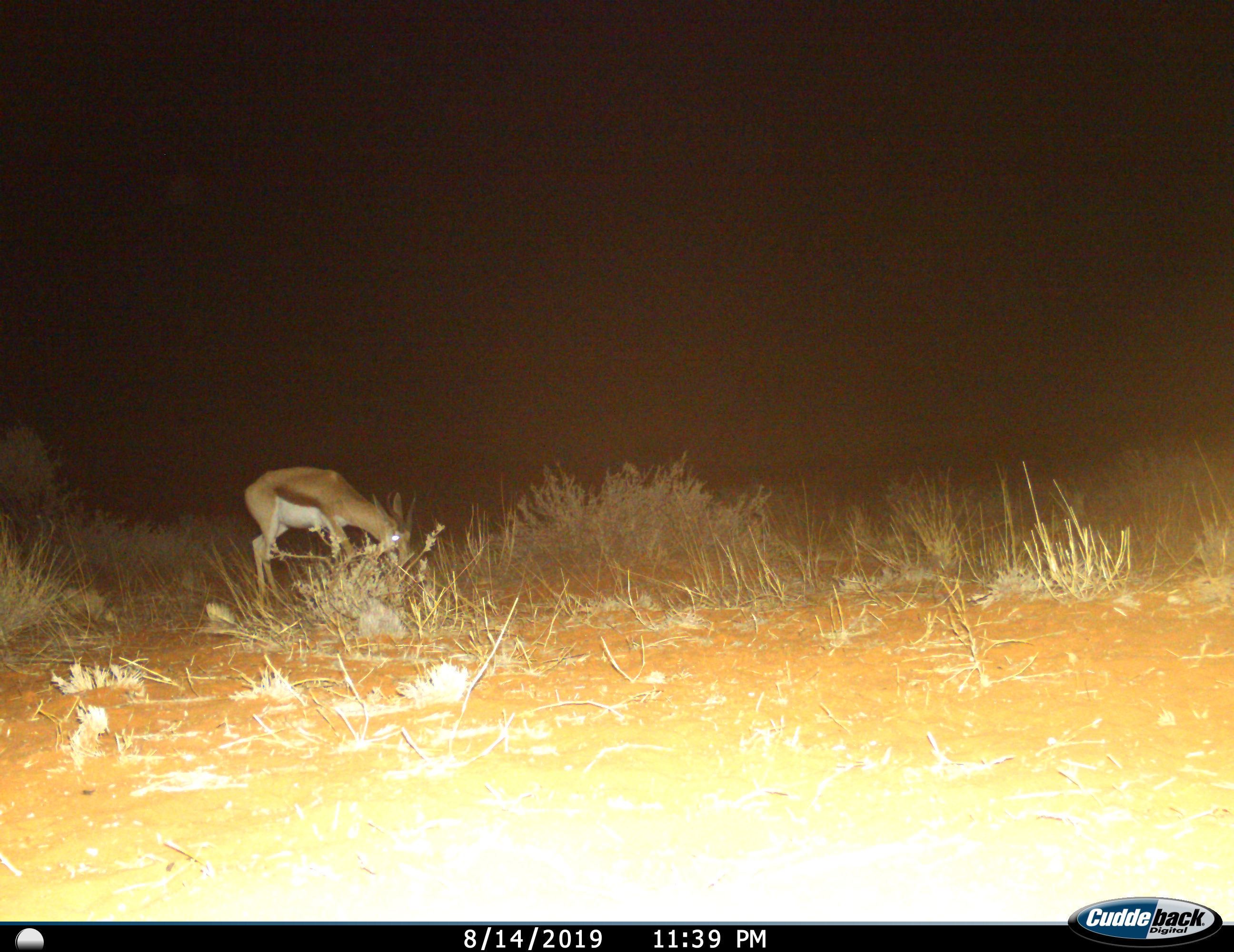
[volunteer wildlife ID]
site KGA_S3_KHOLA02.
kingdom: Animalia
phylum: Chordata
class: Mammalia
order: Artiodactyla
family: Bovidae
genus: Antidorcas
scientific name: Antidorcas marsupialis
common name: springbok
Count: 1.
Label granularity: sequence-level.